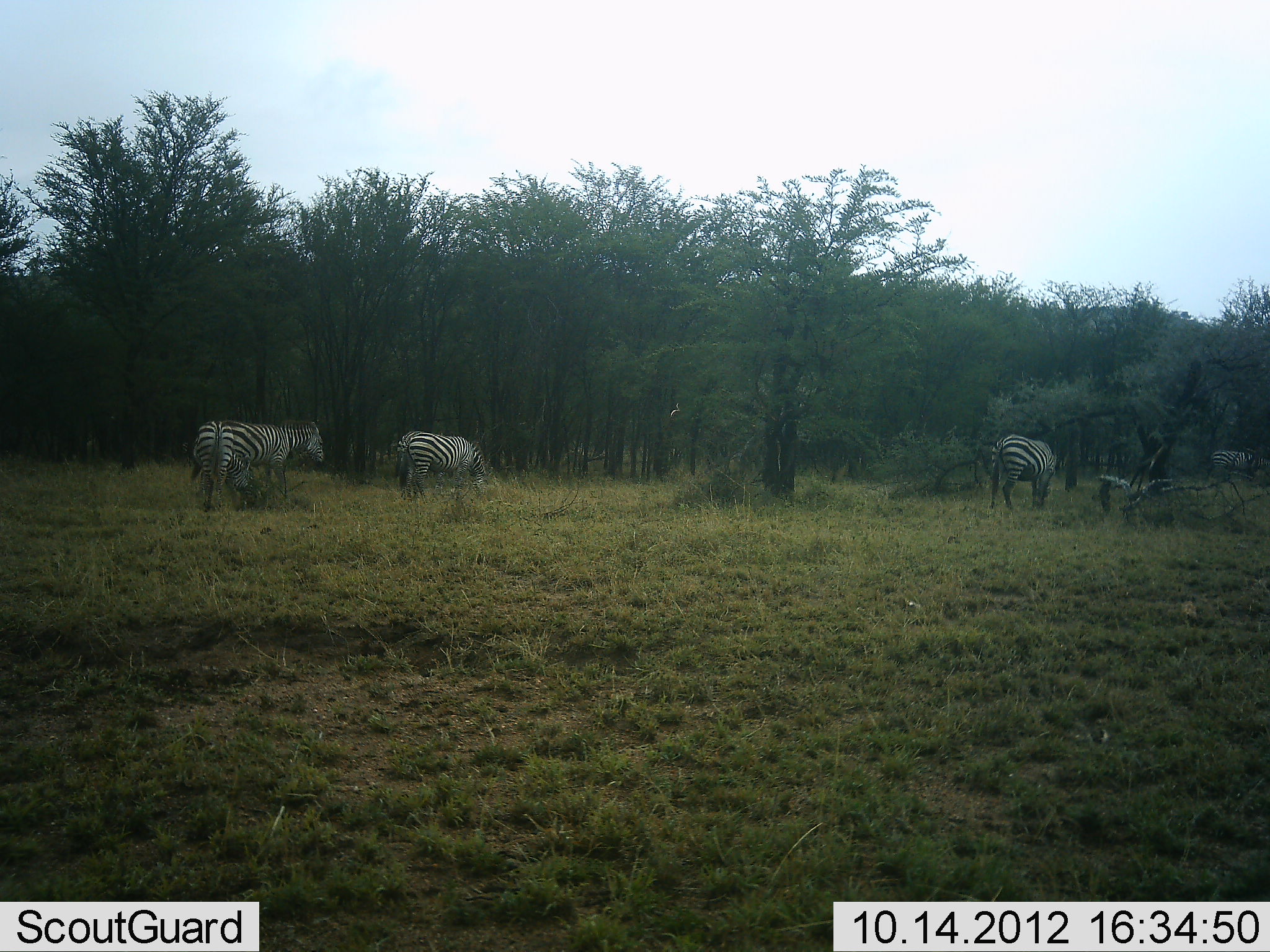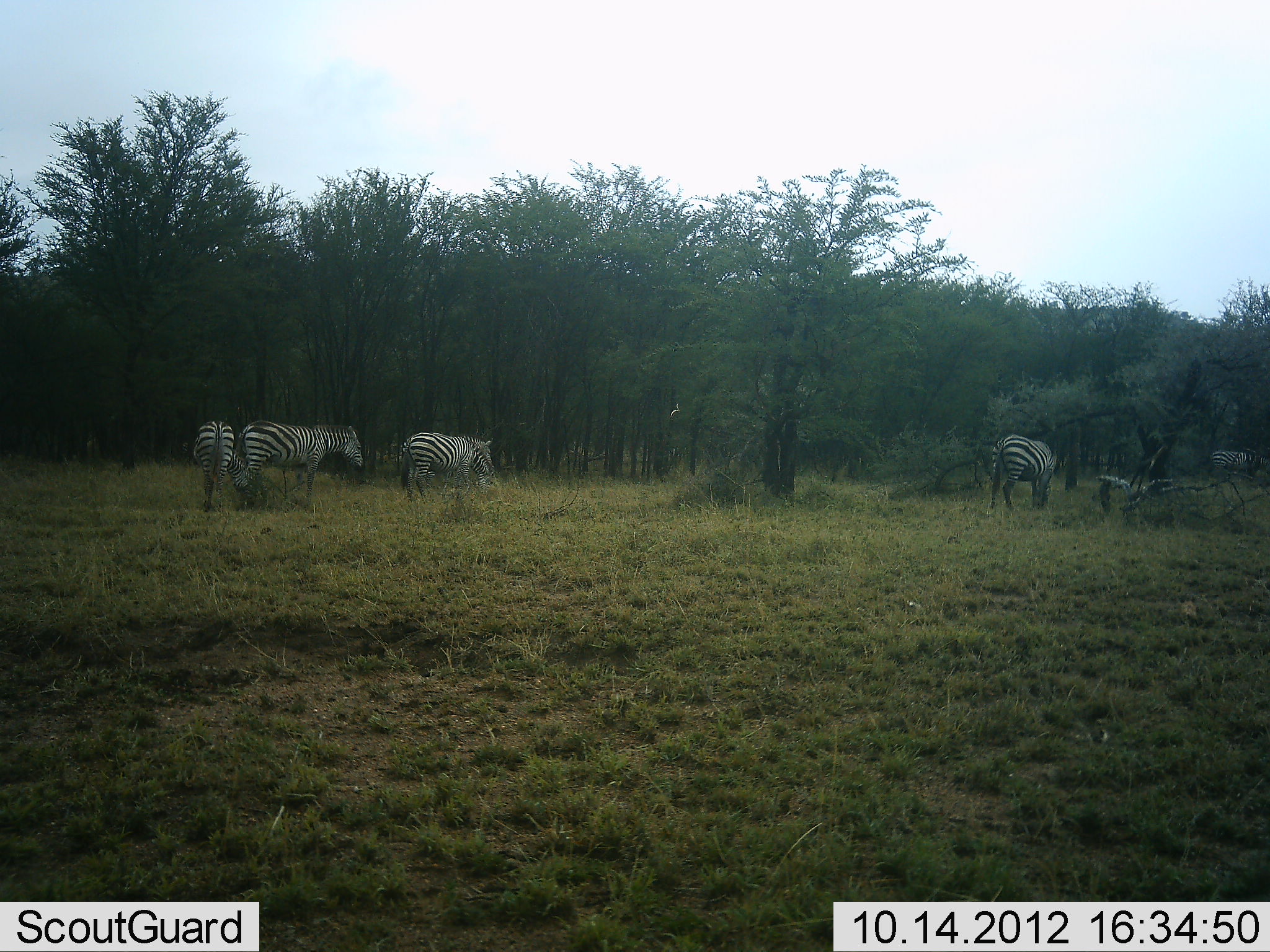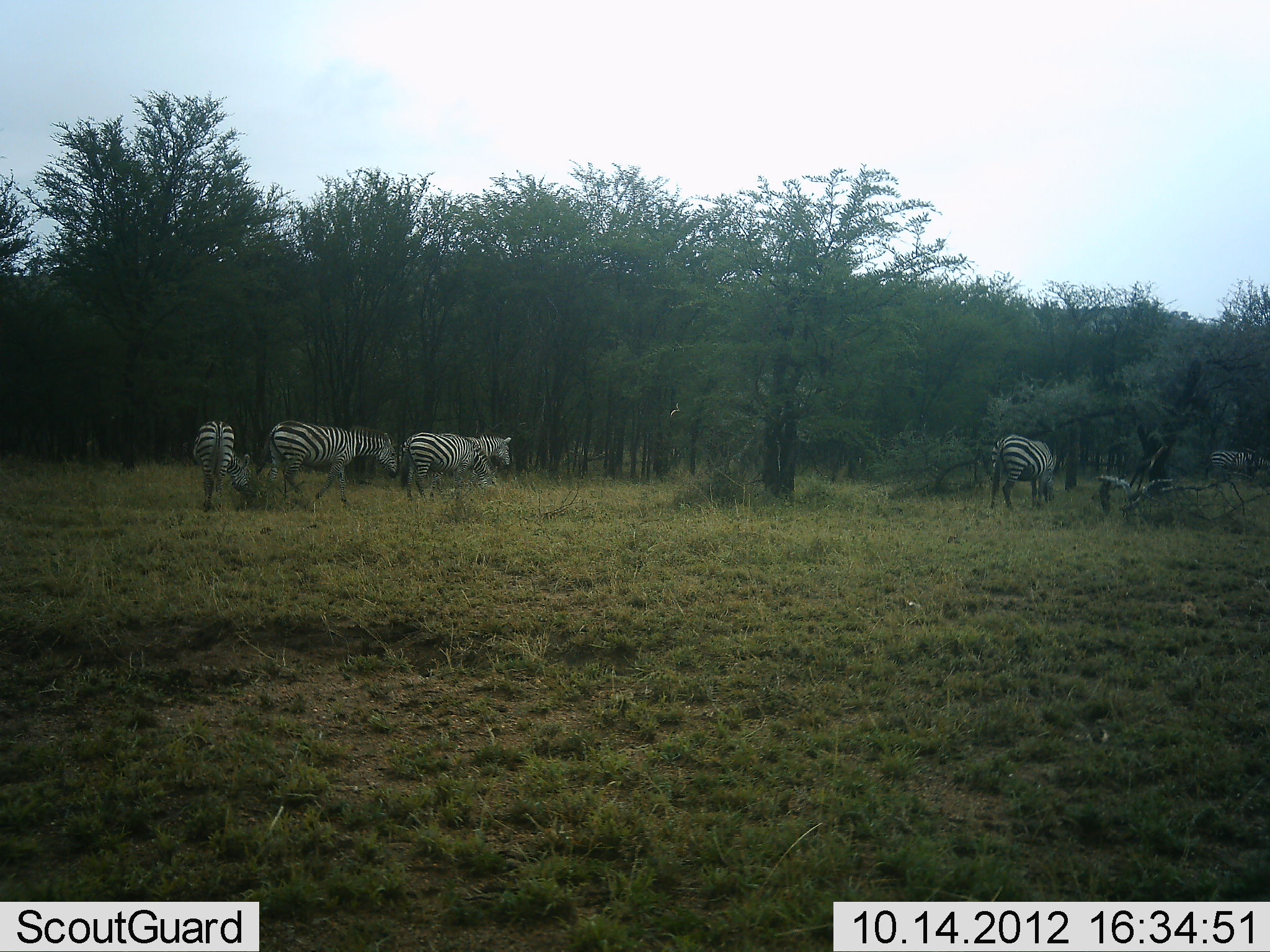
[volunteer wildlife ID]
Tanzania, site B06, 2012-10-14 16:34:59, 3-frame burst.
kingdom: Animalia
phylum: Chordata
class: Mammalia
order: Perissodactyla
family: Equidae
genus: Equus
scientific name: Equus quagga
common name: plains zebra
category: zebra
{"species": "zebra (plains zebra) (Equus quagga)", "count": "5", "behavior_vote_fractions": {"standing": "70%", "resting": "0%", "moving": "80%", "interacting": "0%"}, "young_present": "0%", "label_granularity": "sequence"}